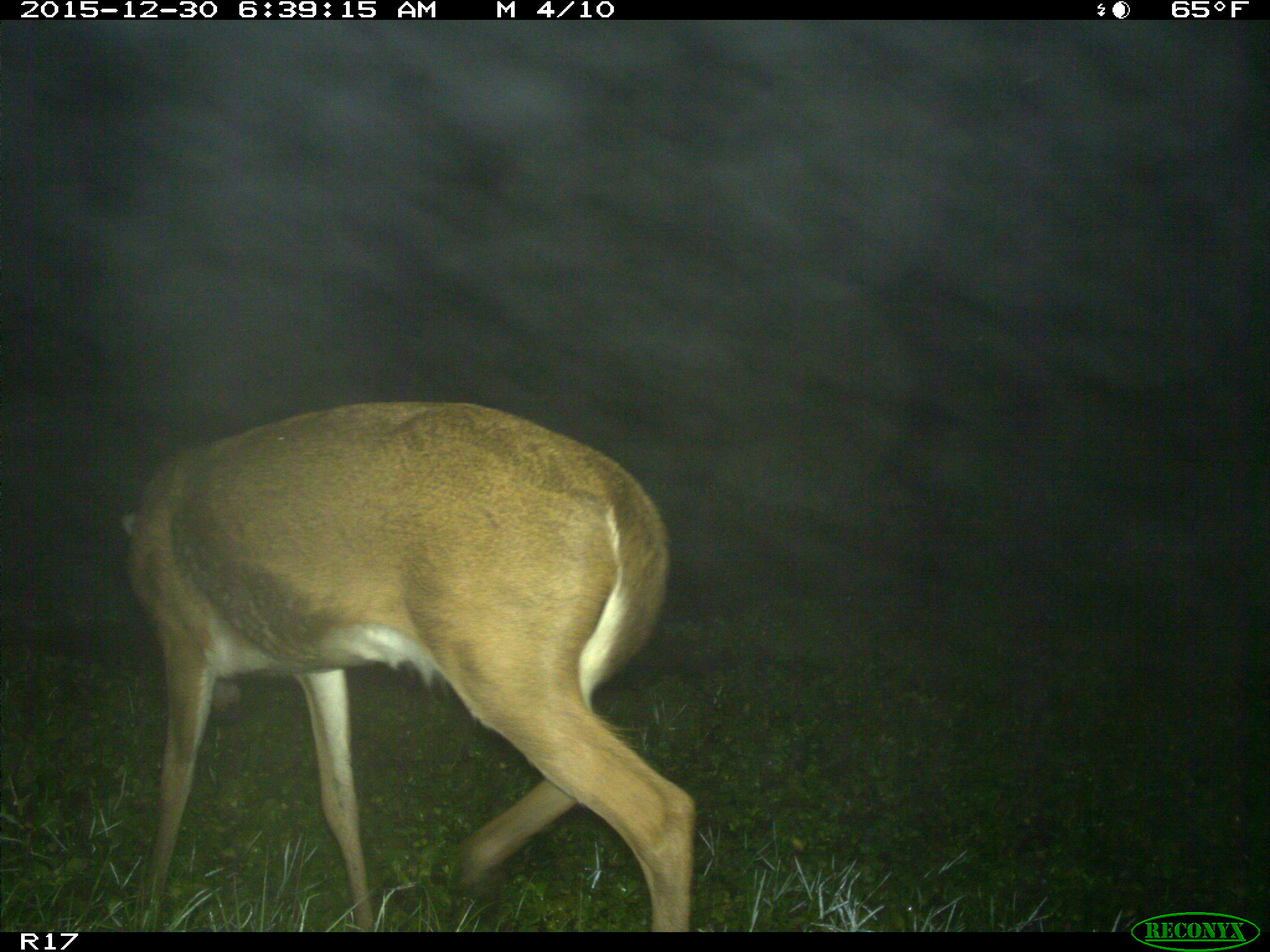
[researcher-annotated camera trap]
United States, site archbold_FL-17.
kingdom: Animalia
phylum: Chordata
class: Mammalia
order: Artiodactyla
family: Cervidae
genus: Odocoileus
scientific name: Odocoileus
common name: deer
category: unidentified deer